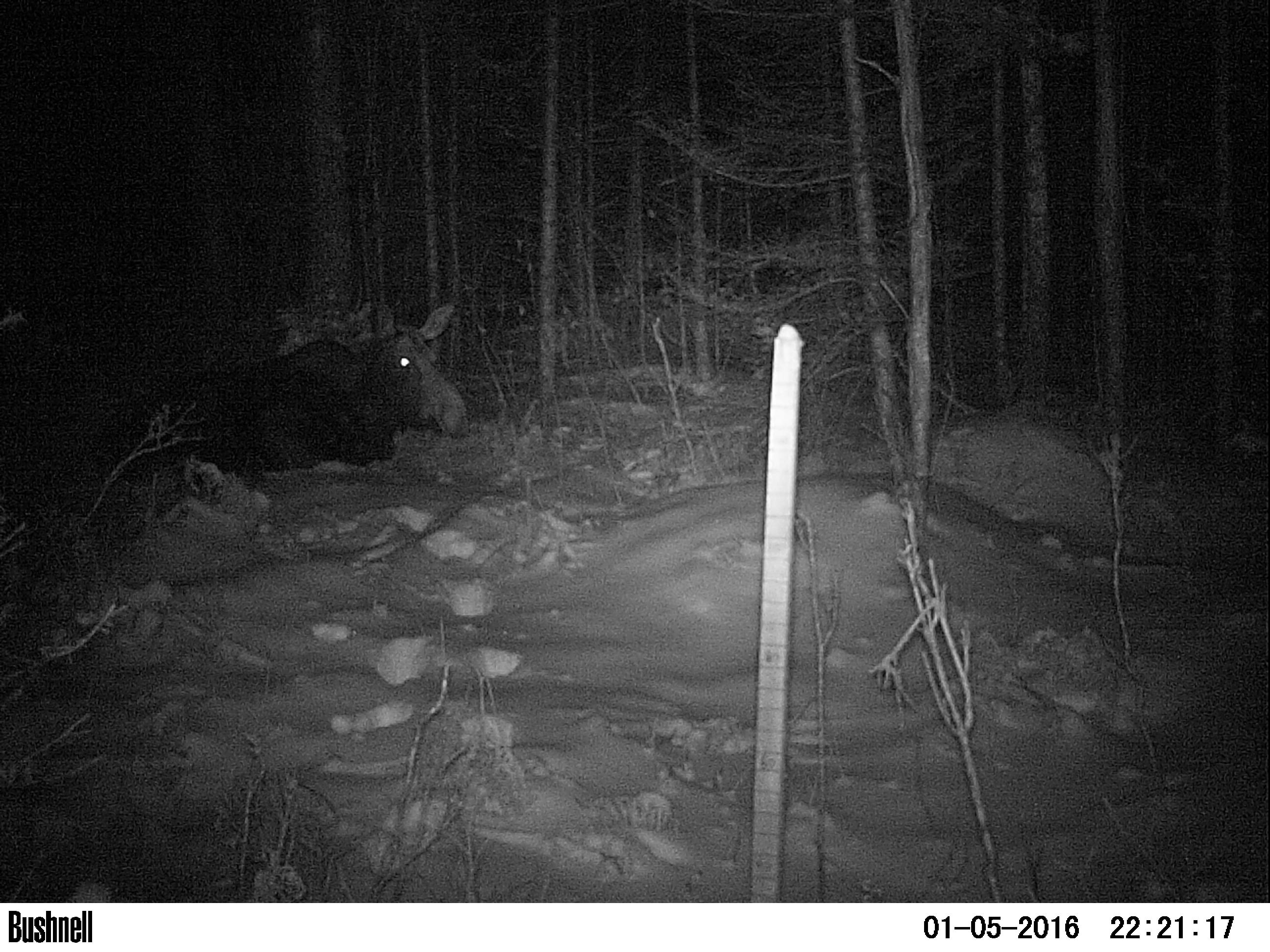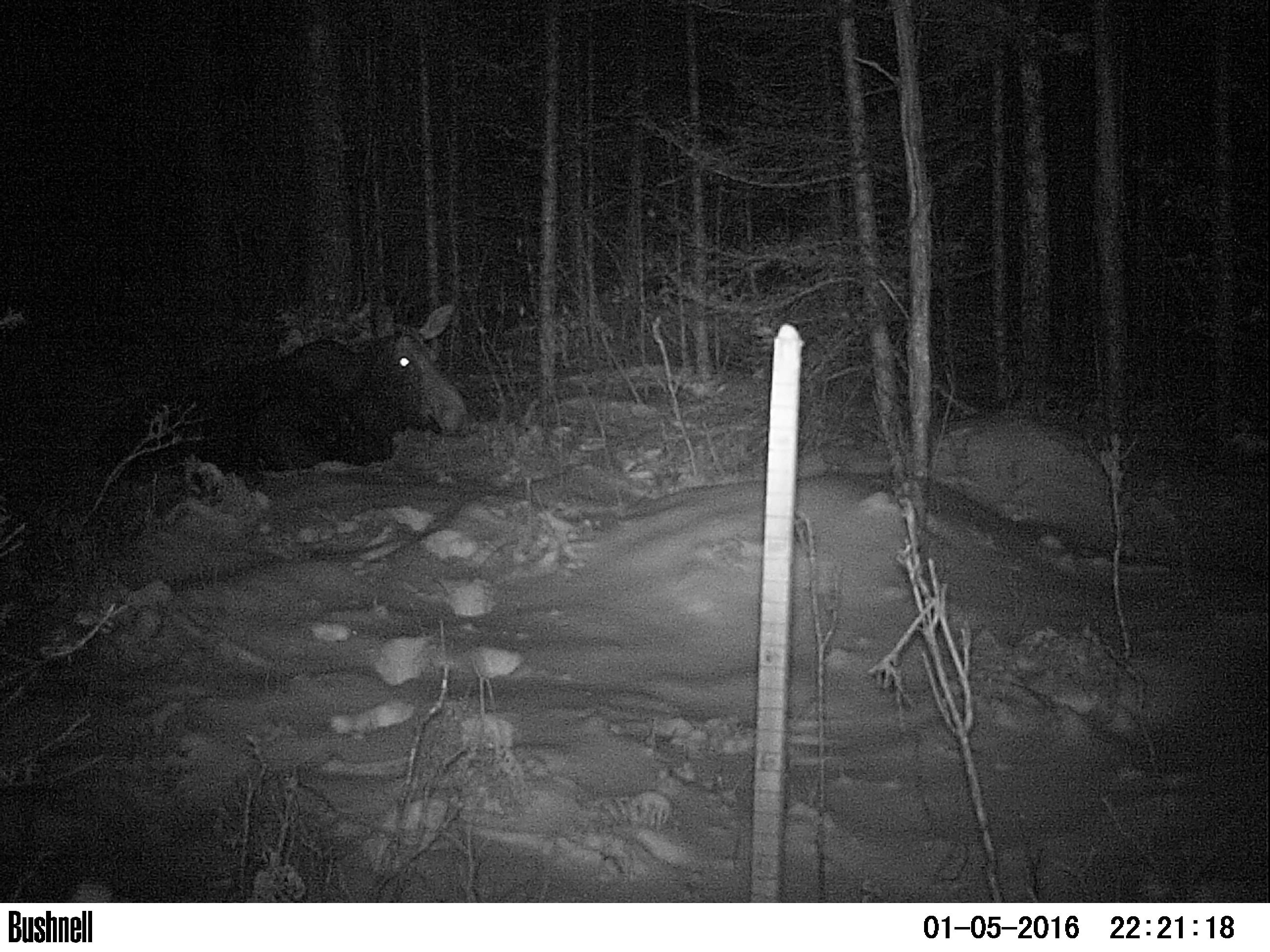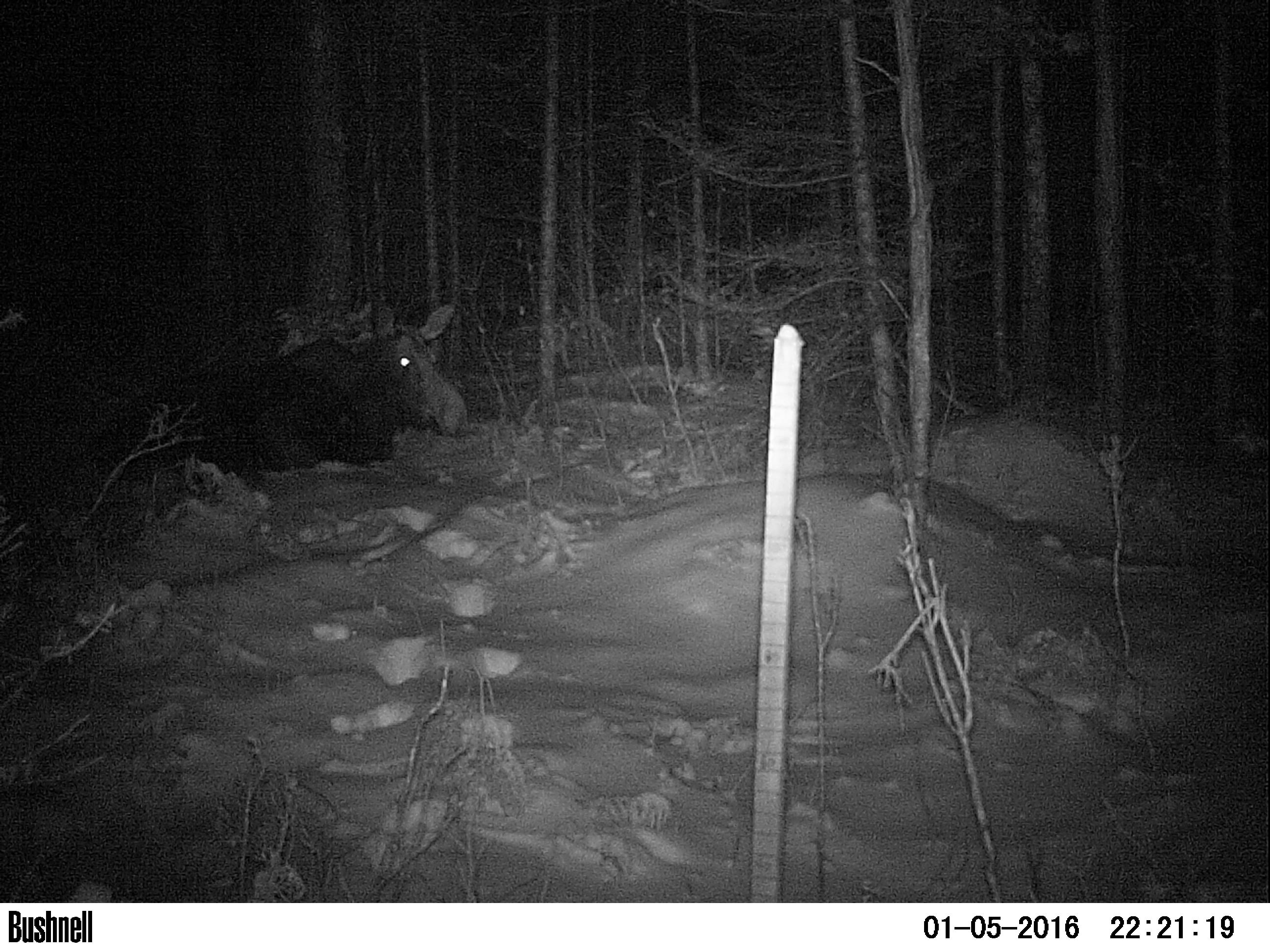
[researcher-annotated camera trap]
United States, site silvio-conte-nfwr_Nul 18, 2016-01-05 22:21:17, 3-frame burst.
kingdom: Animalia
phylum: Chordata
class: Mammalia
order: Artiodactyla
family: Cervidae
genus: Alces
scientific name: Alces alces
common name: moose